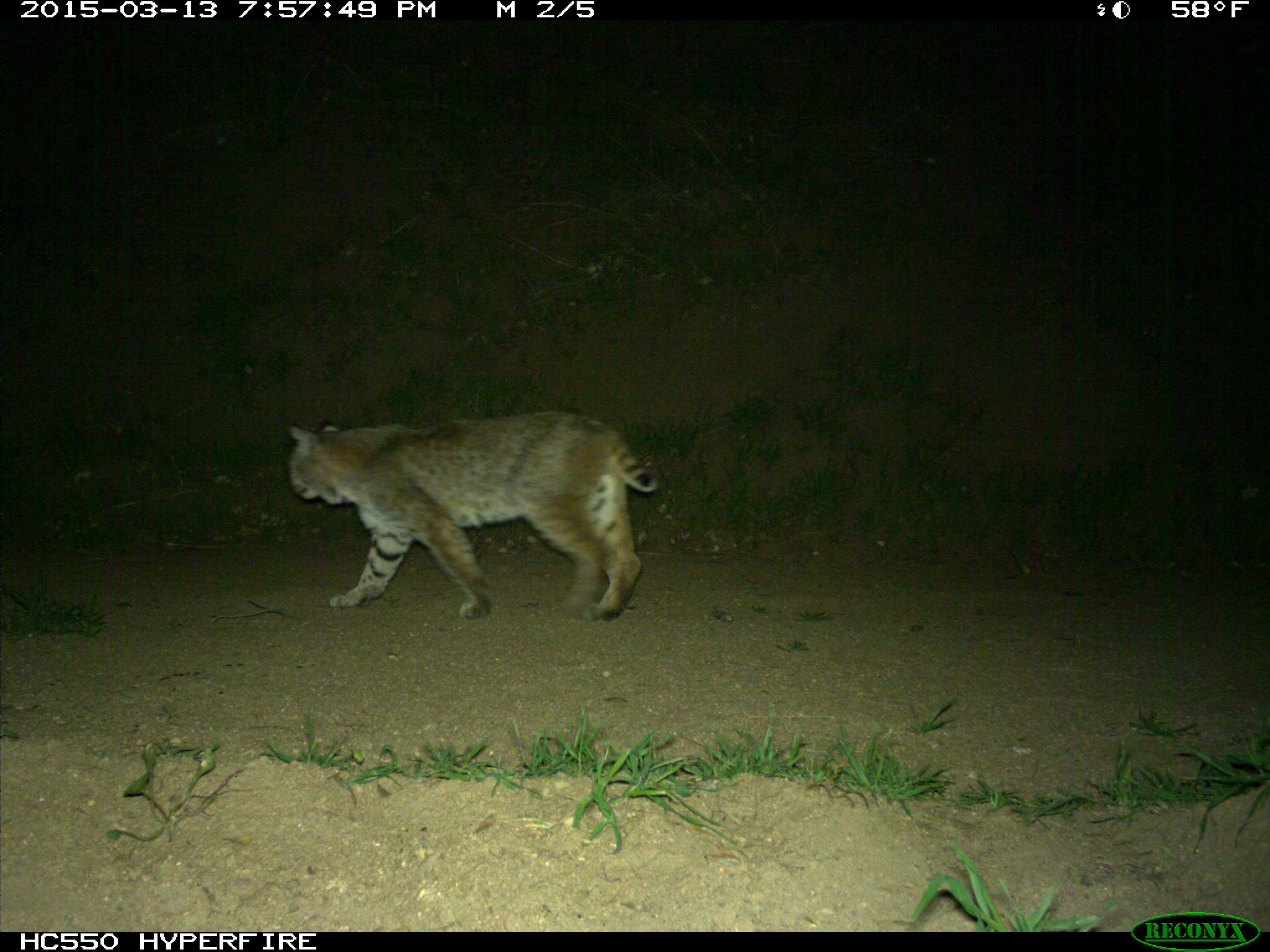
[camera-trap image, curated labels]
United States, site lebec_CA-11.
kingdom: Animalia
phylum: Chordata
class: Mammalia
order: Carnivora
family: Felidae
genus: Lynx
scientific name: Lynx rufus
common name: bobcat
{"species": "Lynx rufus (bobcat)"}